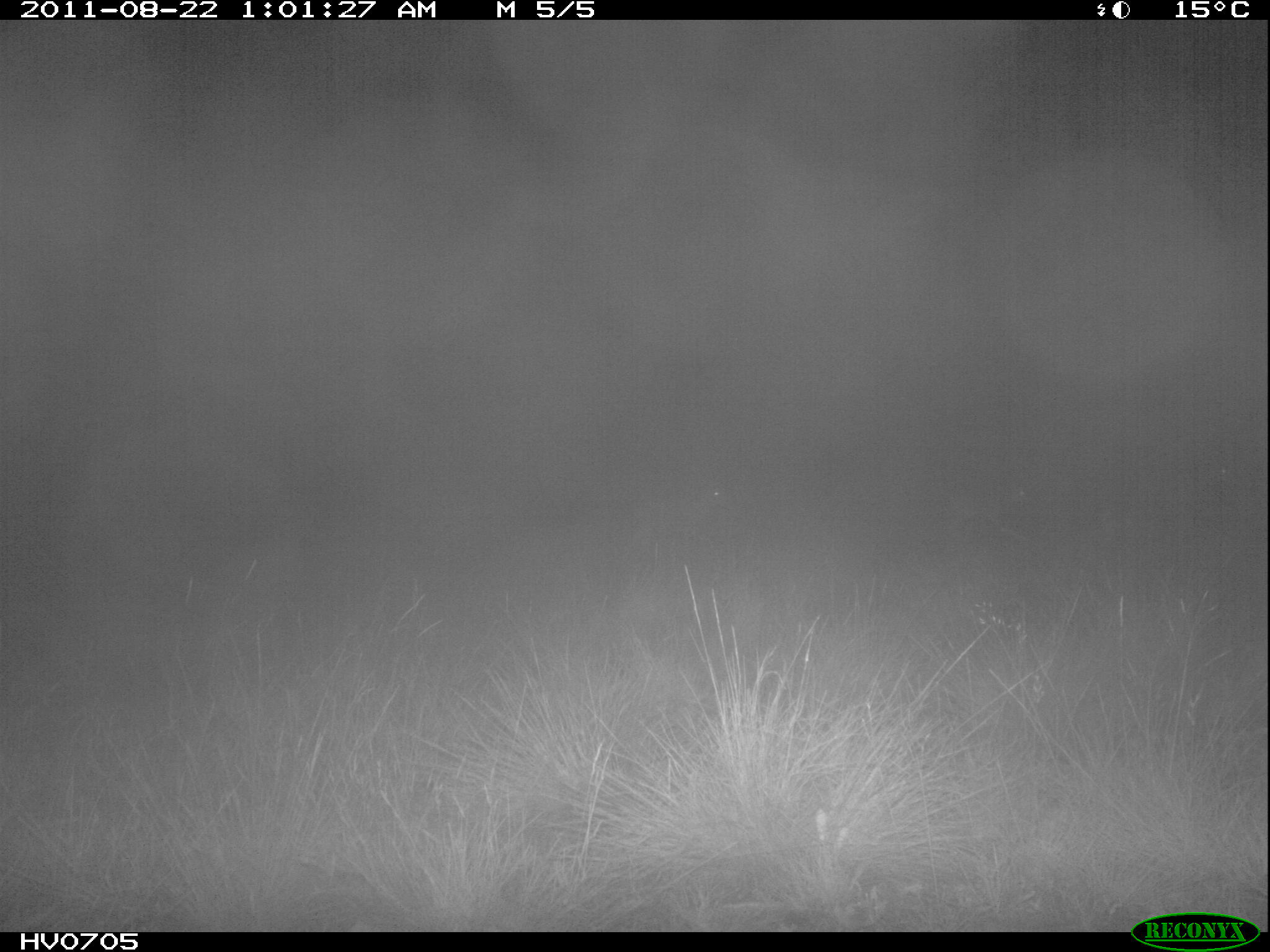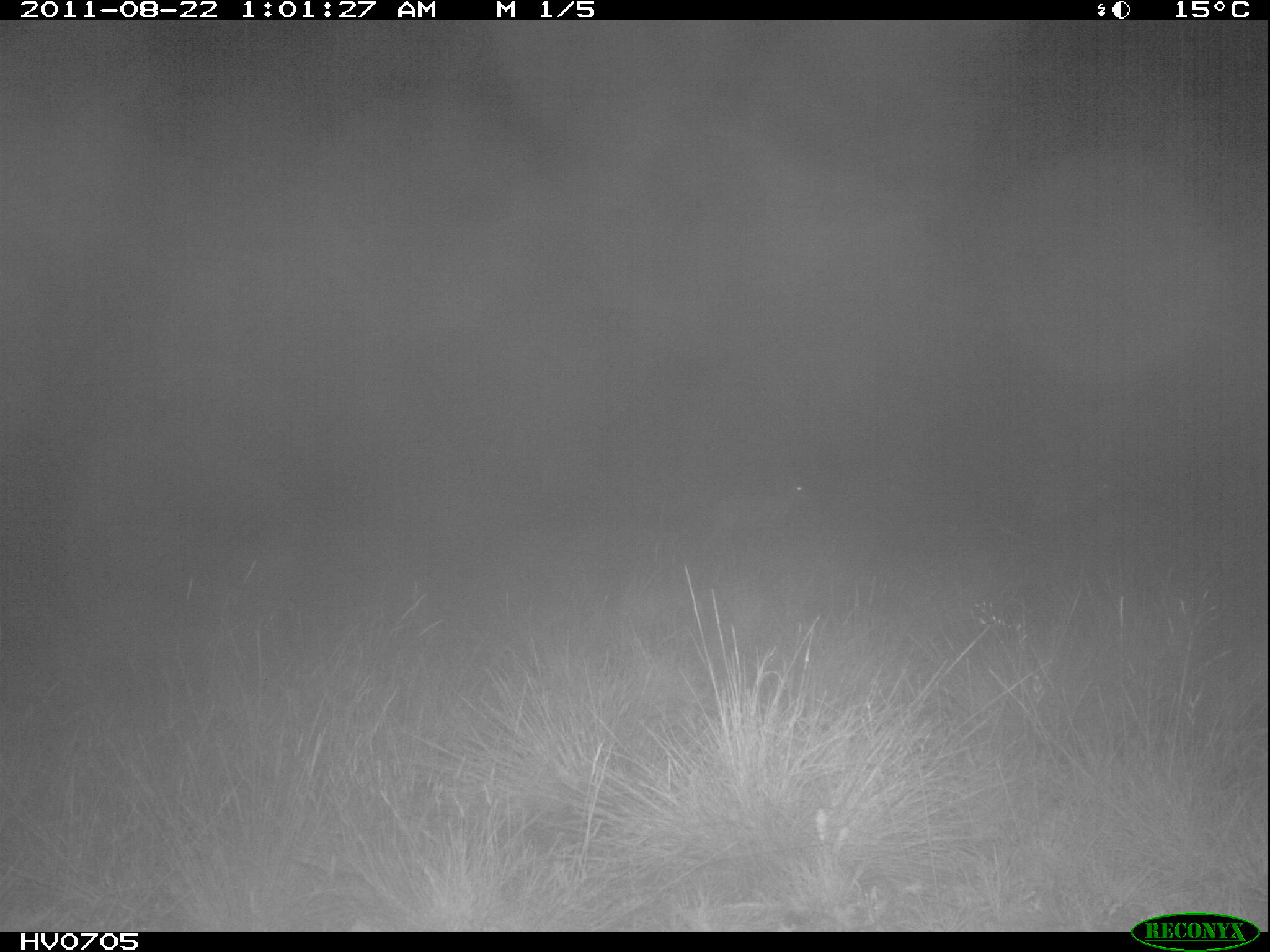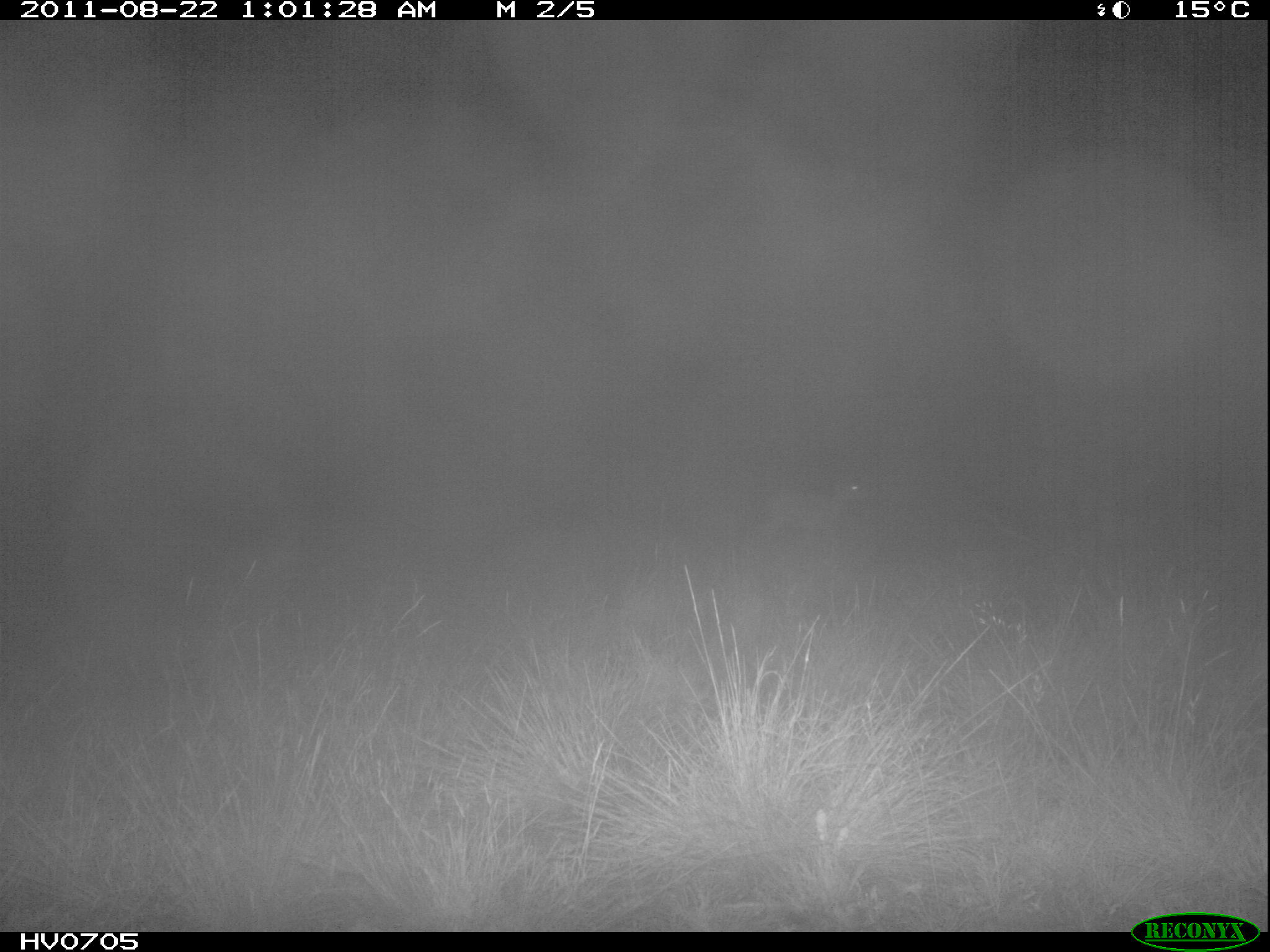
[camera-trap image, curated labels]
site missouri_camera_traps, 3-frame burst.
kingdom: Animalia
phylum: Chordata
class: Mammalia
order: Artiodactyla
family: Bovidae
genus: Ovis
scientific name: Ovis ammon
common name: mouflon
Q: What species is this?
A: Mouflon (Ovis ammon).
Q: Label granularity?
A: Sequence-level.